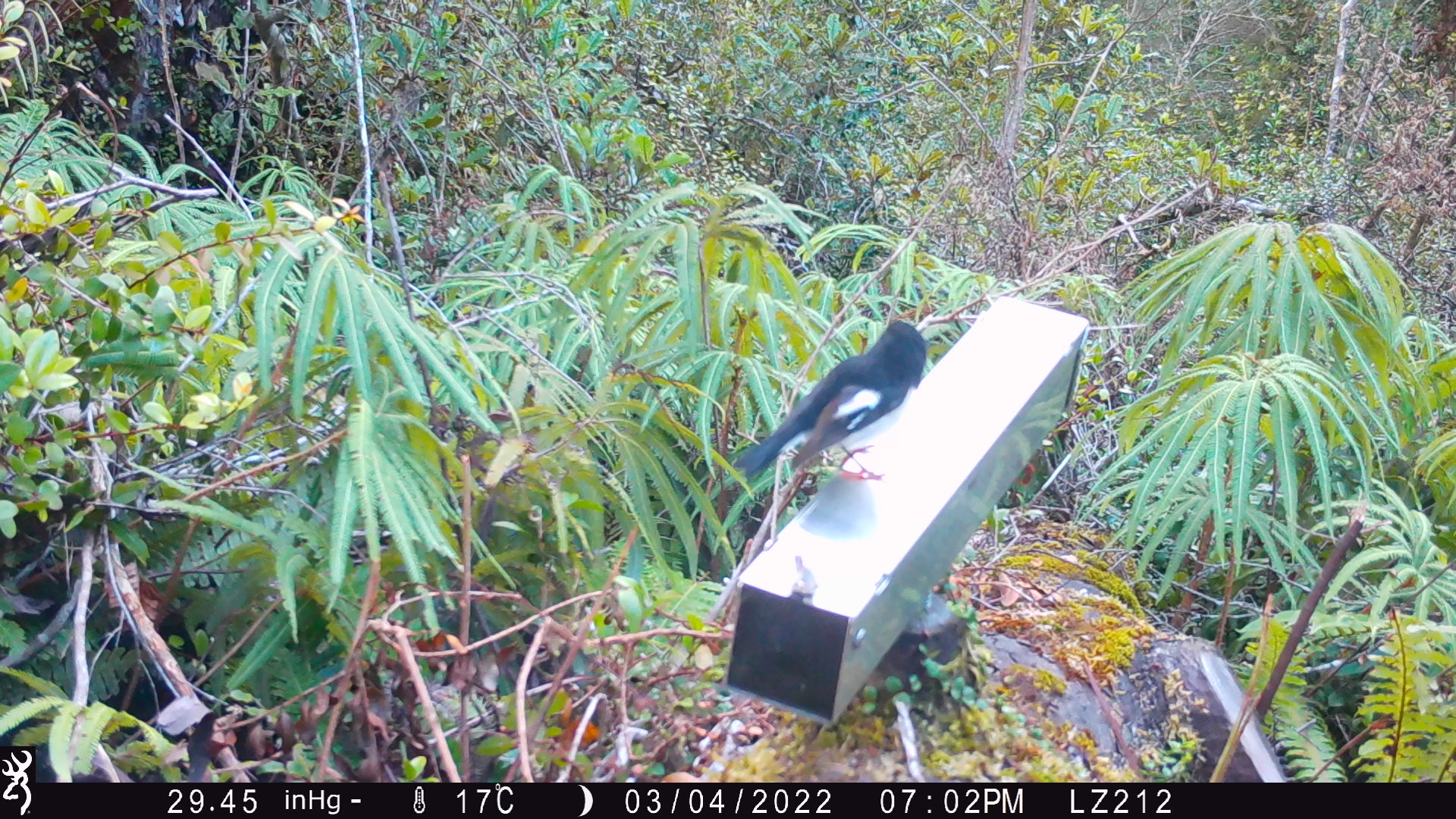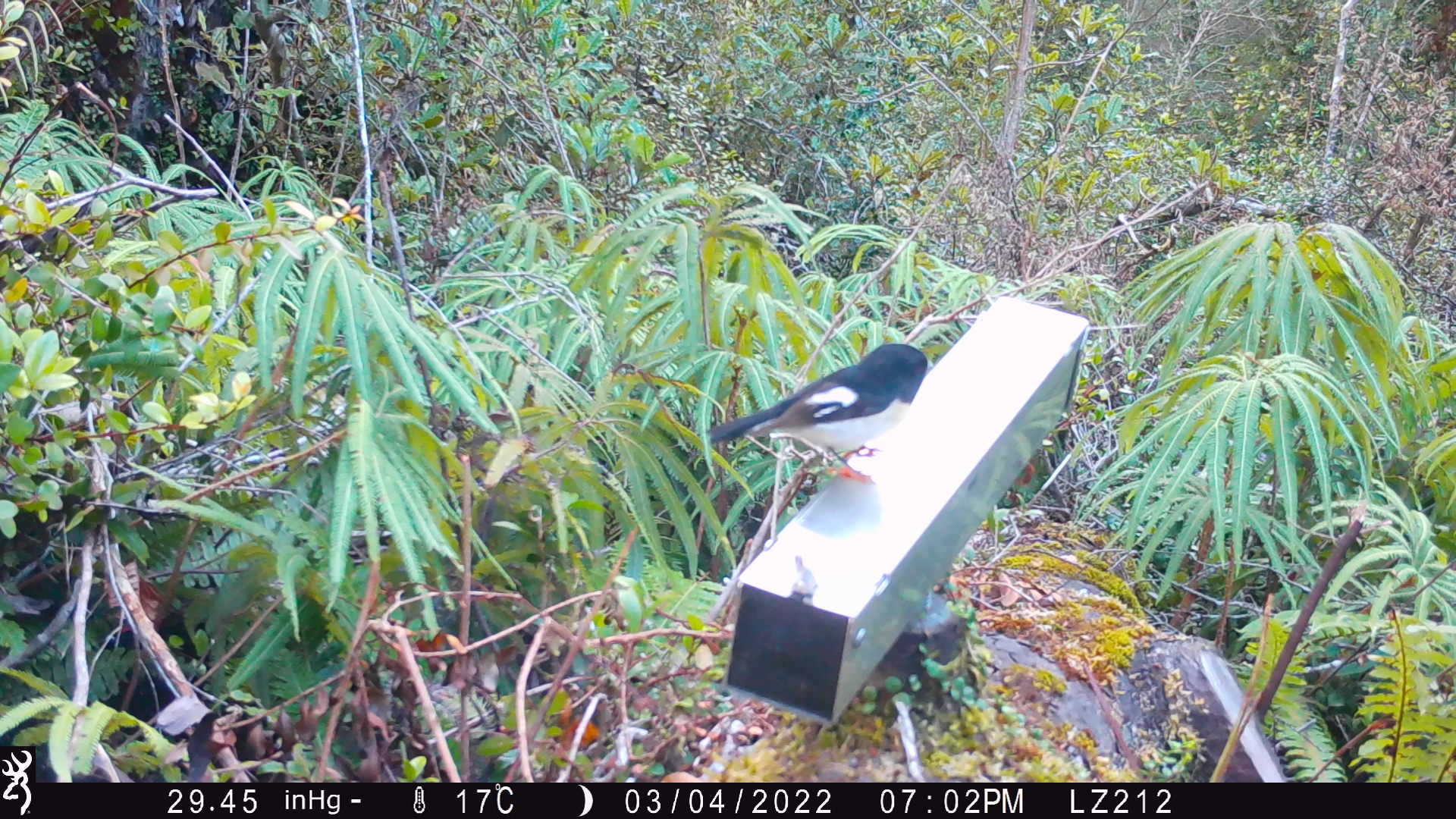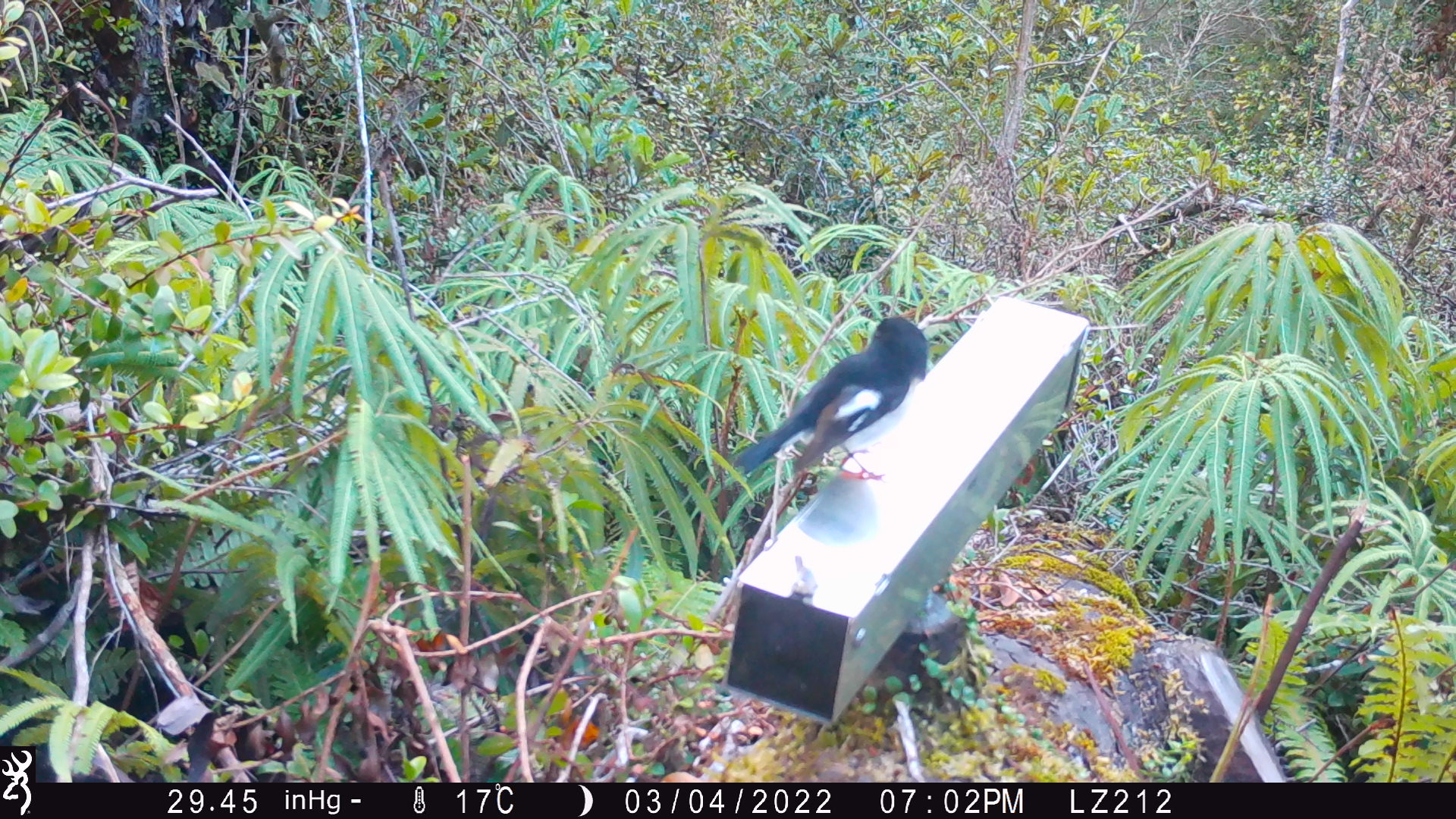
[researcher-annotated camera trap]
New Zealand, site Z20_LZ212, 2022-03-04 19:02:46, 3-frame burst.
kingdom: Animalia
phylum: Chordata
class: Aves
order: Passeriformes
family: Petroicidae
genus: Petroica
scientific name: Petroica macrocephala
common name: tomtit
Tomtit (Petroica macrocephala).